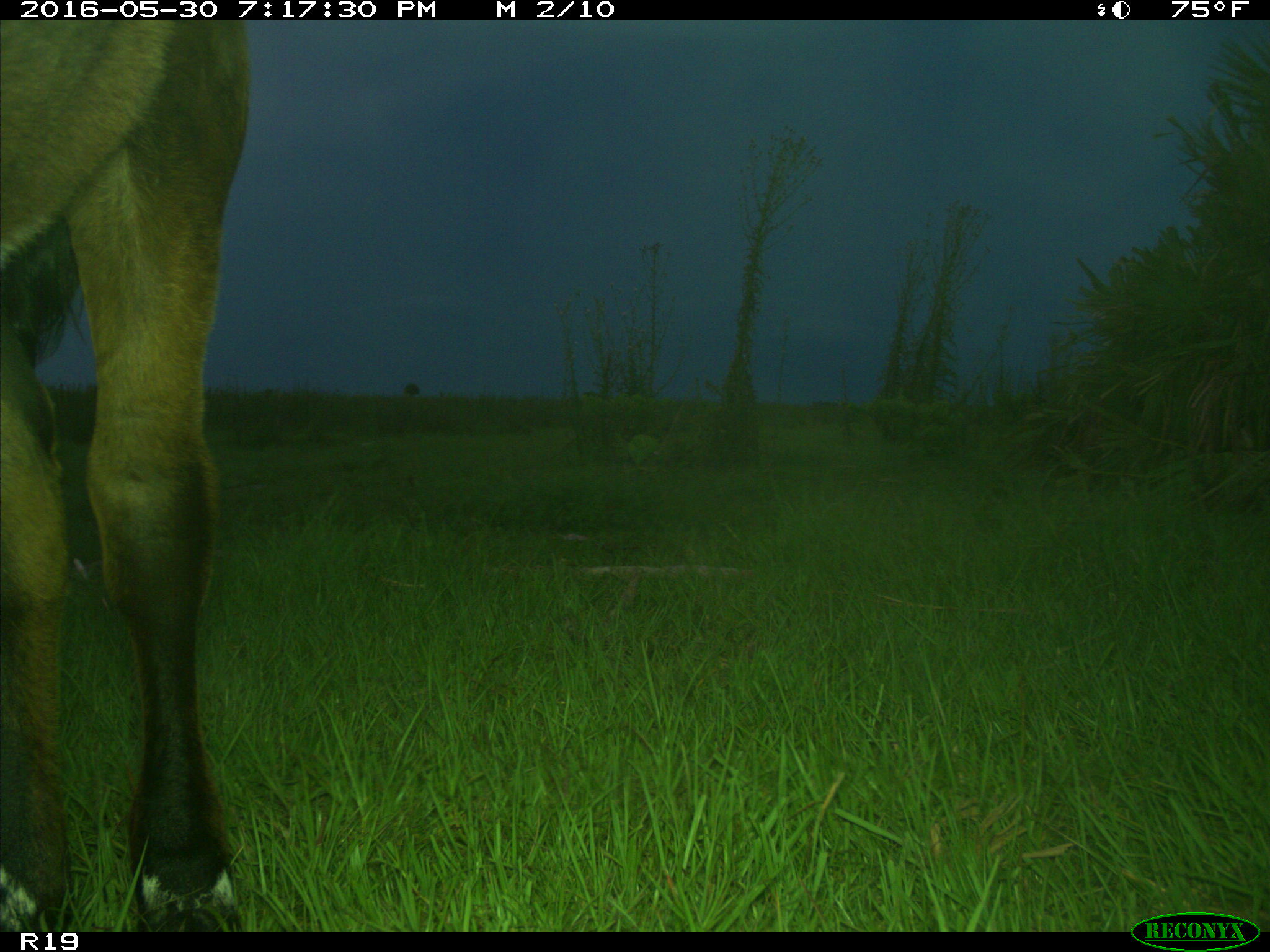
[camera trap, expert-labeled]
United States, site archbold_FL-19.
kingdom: Animalia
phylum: Chordata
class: Mammalia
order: Artiodactyla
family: Bovidae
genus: Bos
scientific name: Bos taurus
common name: domestic cow